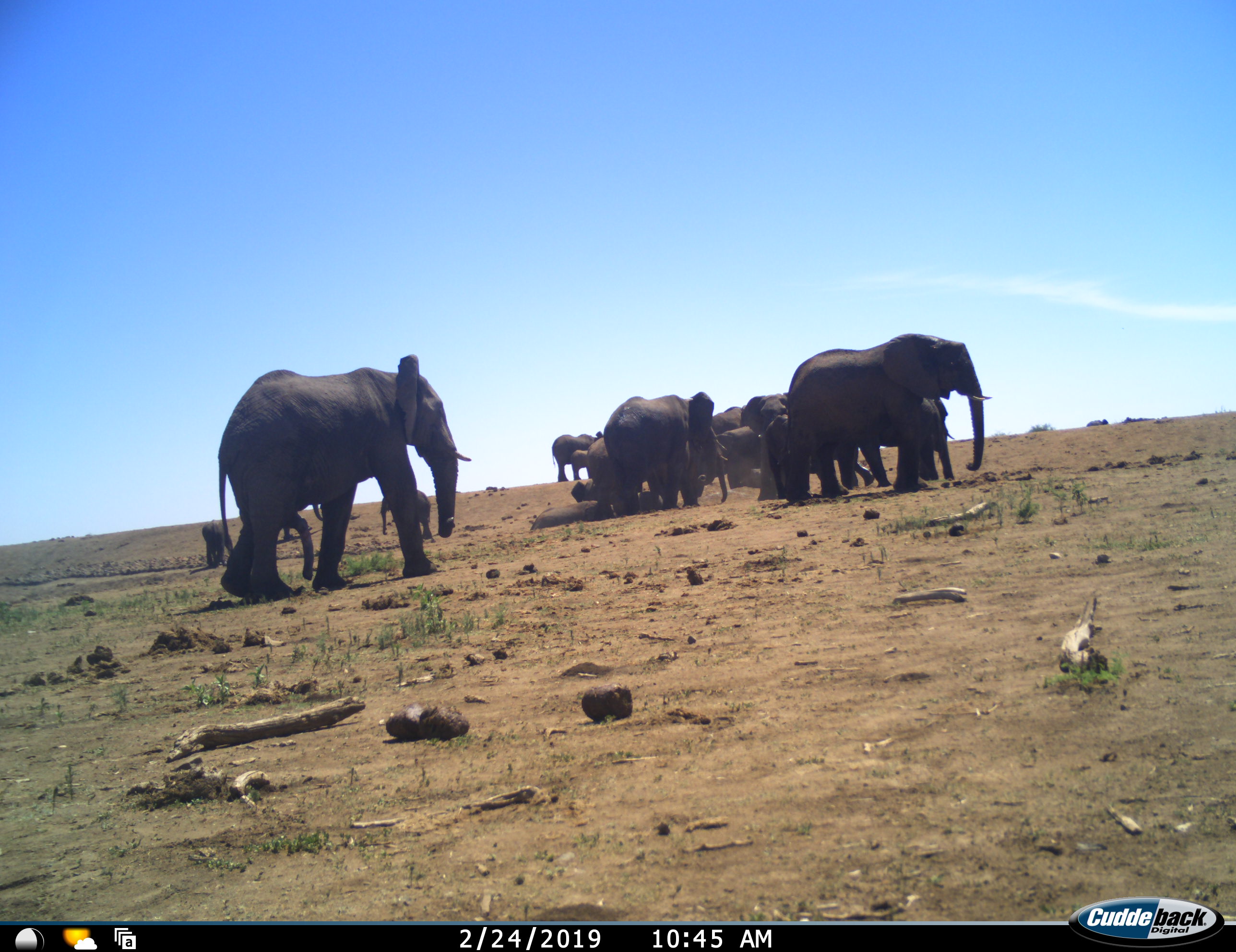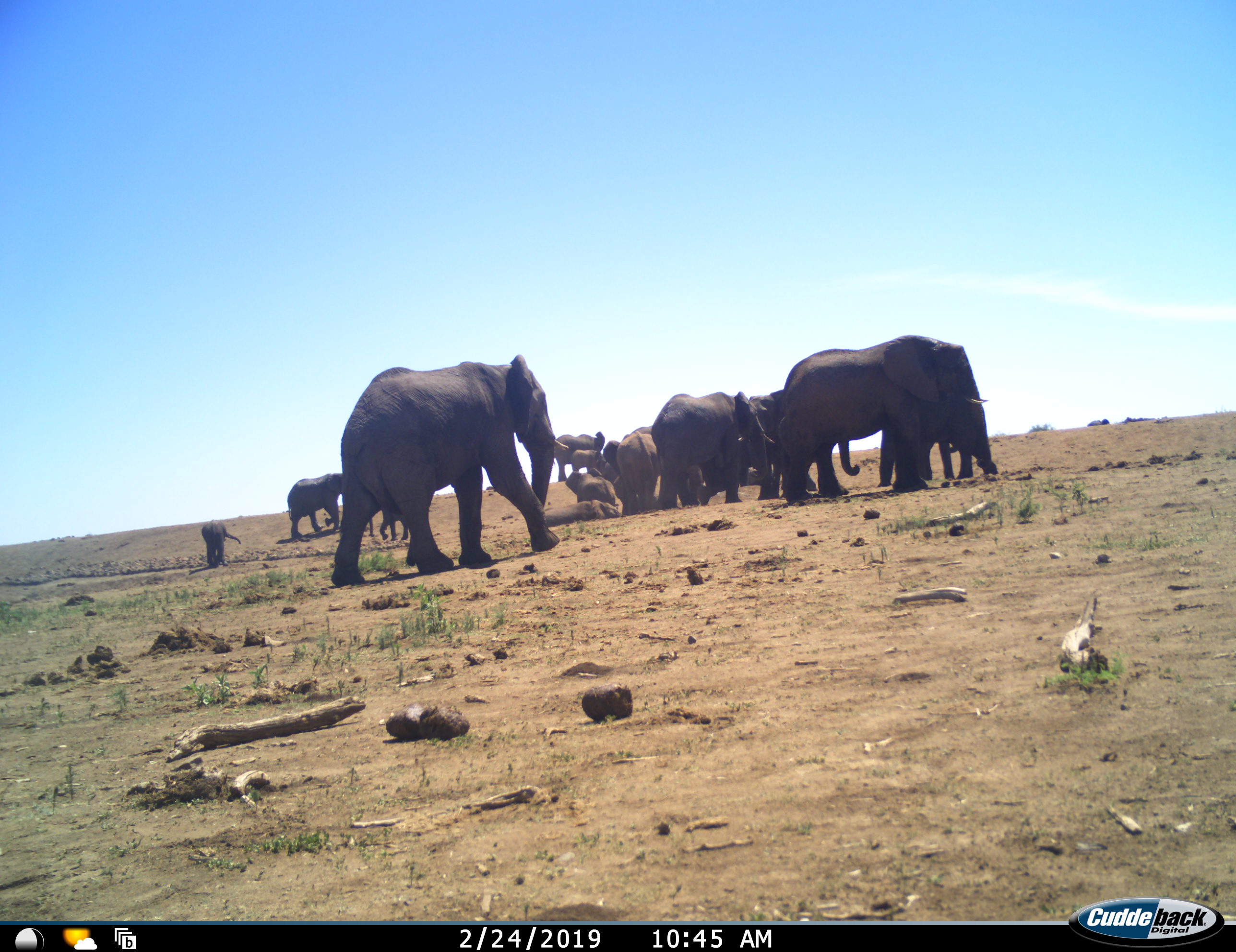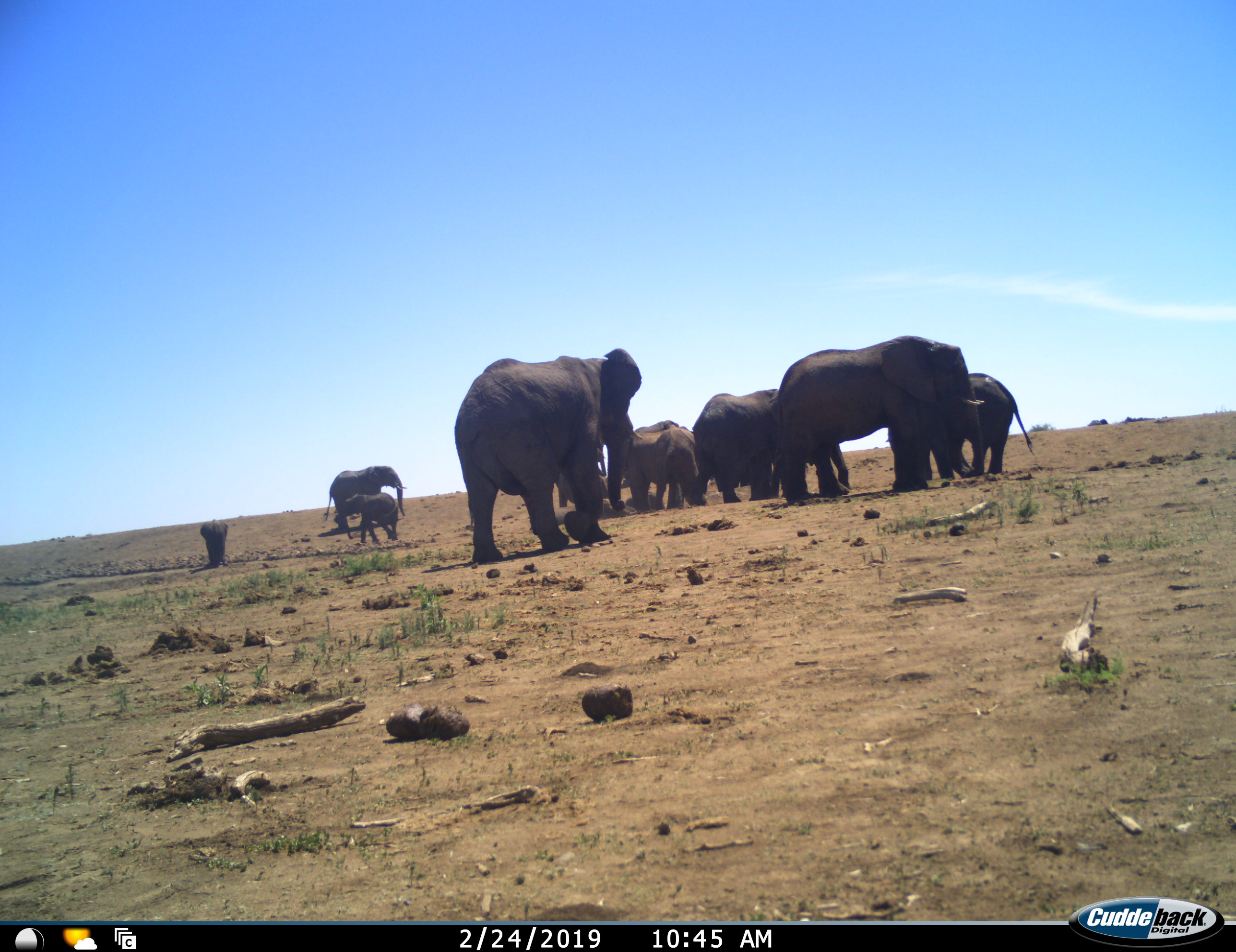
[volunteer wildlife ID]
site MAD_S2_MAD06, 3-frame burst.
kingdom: Animalia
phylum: Chordata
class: Mammalia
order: Proboscidea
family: Elephantidae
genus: Loxodonta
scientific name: Loxodonta africana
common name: african bush elephant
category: elephant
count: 11-50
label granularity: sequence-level